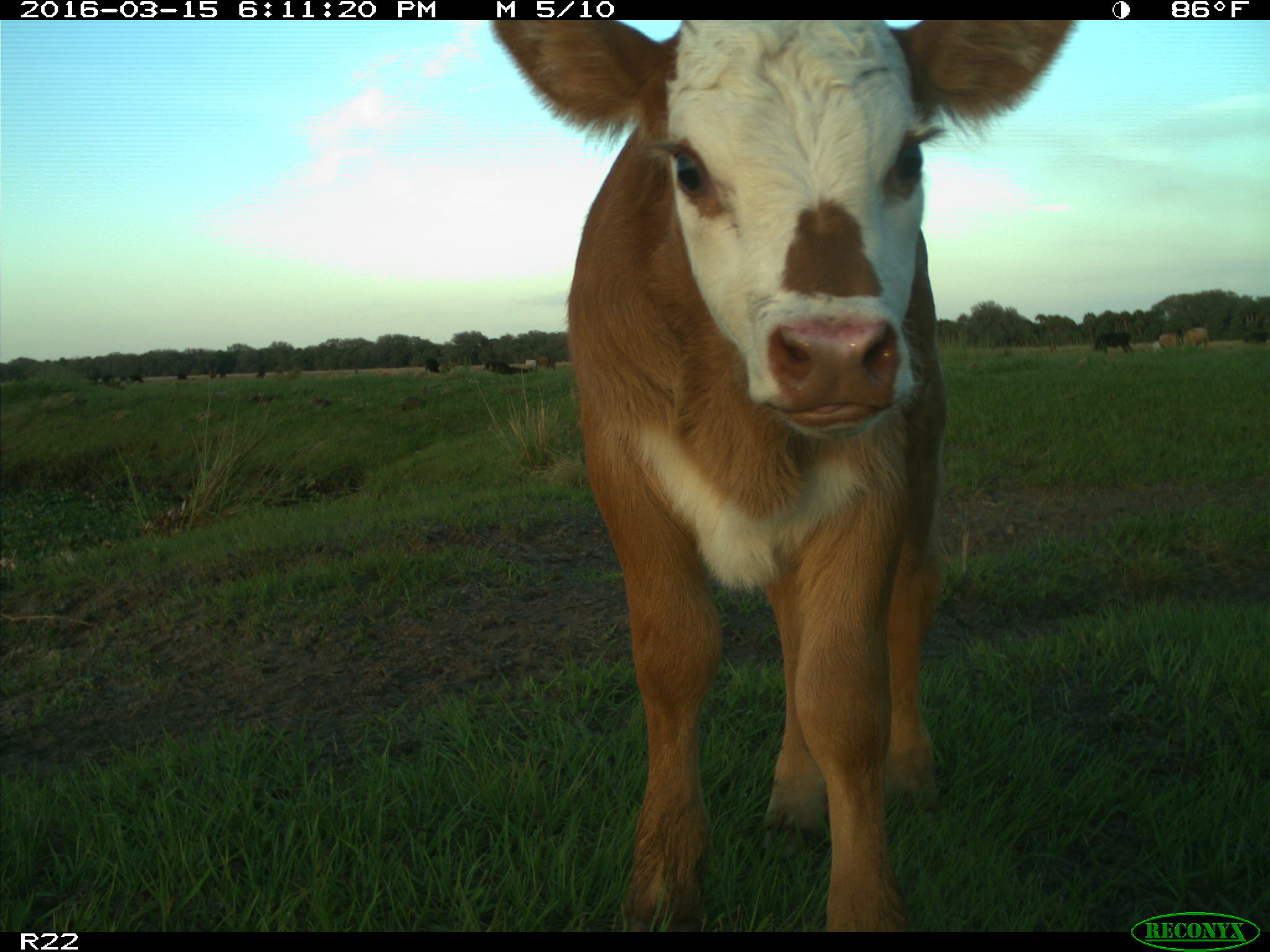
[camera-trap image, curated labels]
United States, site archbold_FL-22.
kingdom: Animalia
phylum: Chordata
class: Mammalia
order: Artiodactyla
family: Bovidae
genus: Bos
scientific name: Bos taurus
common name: domestic cow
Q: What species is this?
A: Bos taurus (domestic cow).